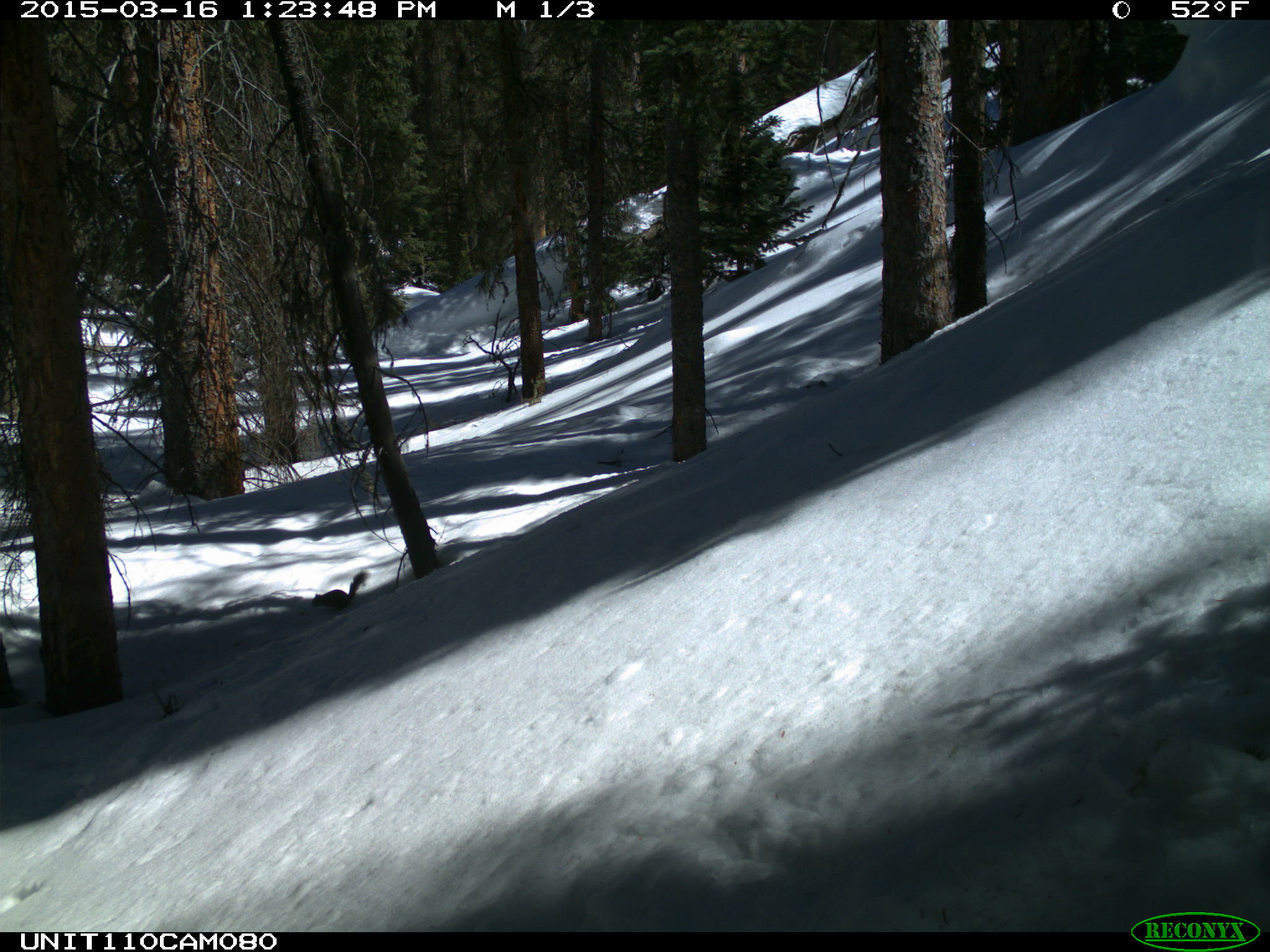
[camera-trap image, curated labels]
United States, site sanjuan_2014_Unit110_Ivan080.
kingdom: Animalia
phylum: Chordata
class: Mammalia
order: Rodentia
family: Sciuridae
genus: Tamiasciurus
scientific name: Tamiasciurus hudsonicus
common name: american red squirrel